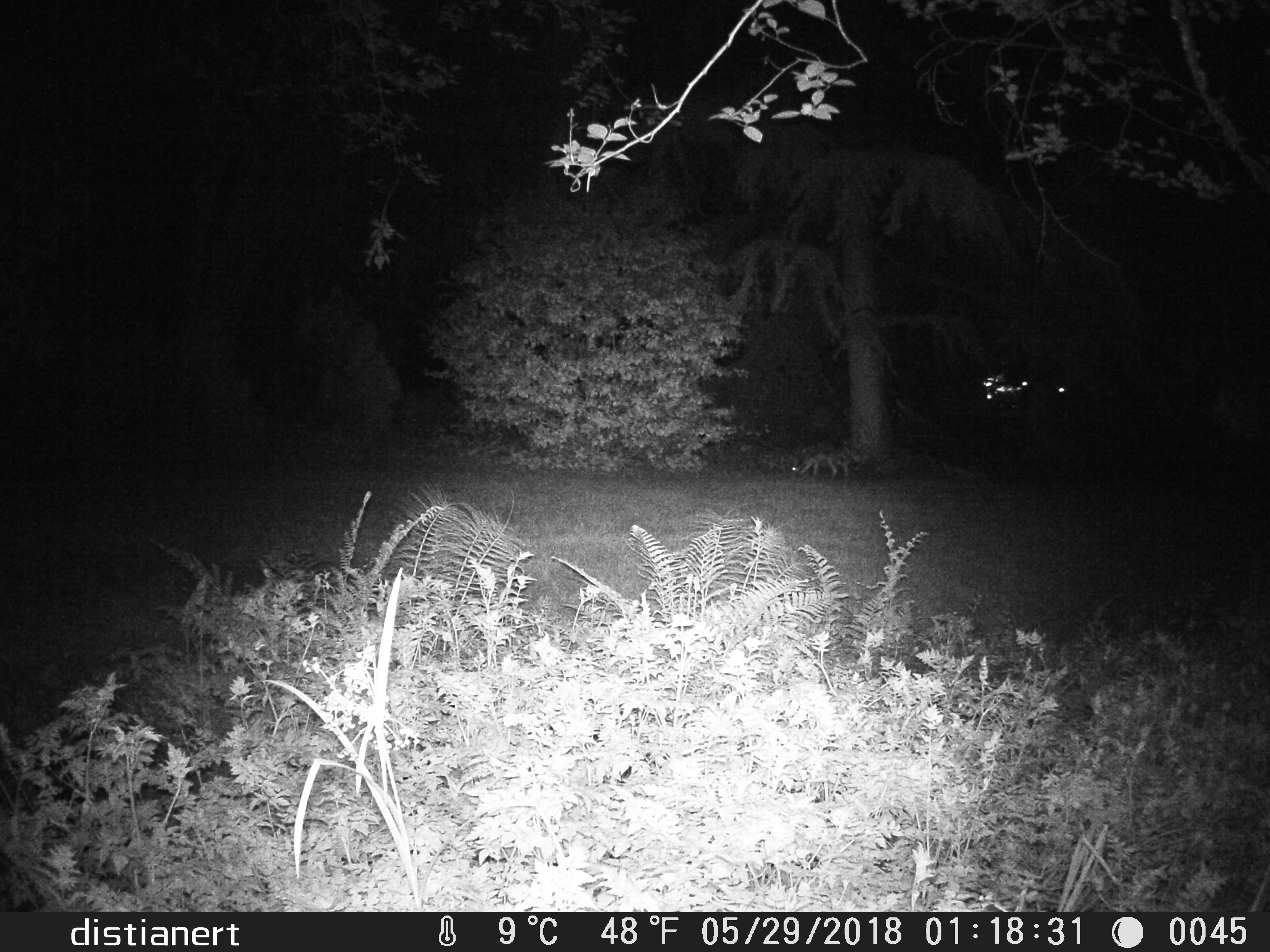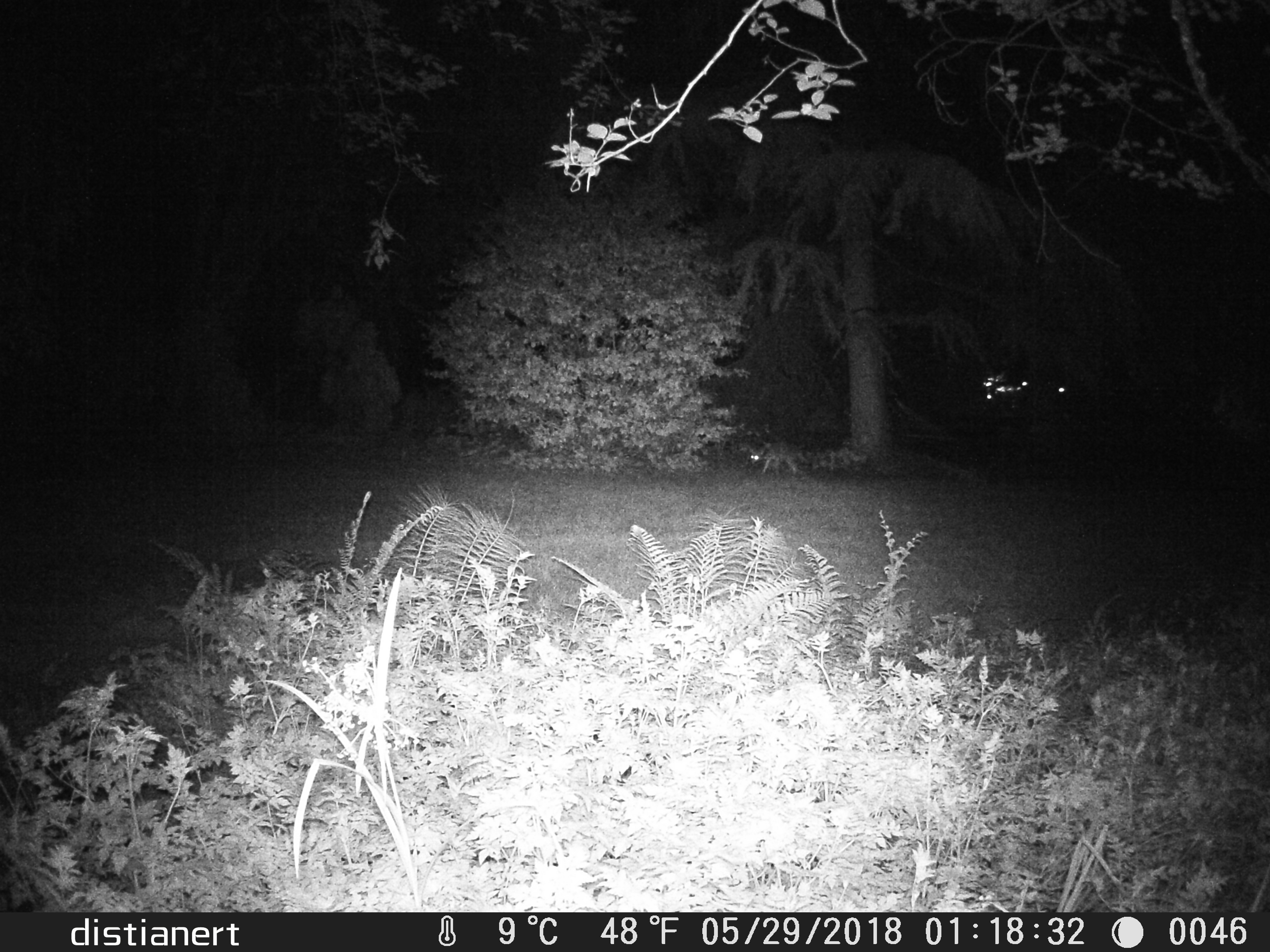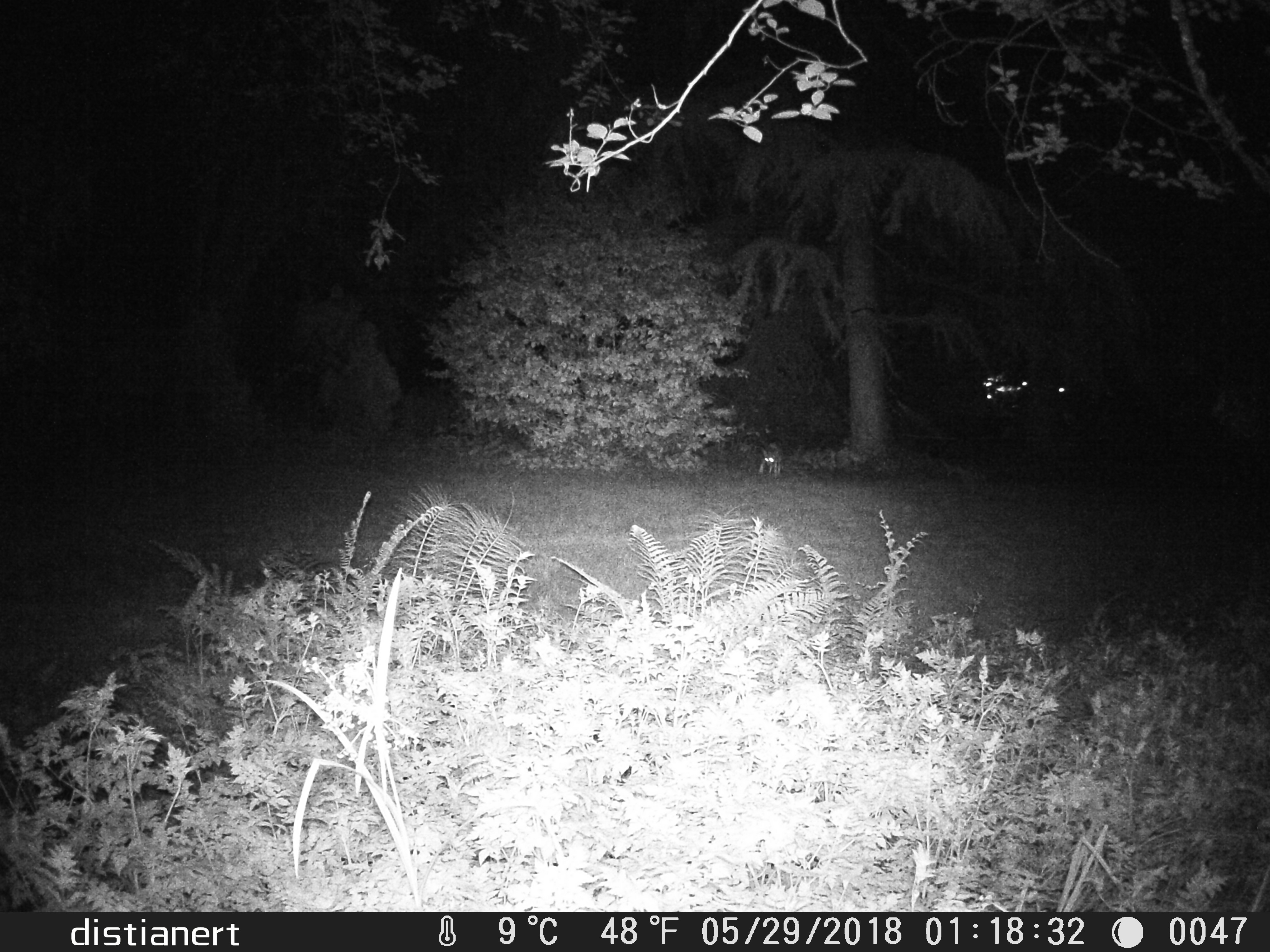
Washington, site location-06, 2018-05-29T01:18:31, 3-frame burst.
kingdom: Animalia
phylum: Chordata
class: Mammalia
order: Carnivora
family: Canidae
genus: Canis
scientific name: Canis latrans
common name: coyote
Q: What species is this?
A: Coyote (Canis latrans).